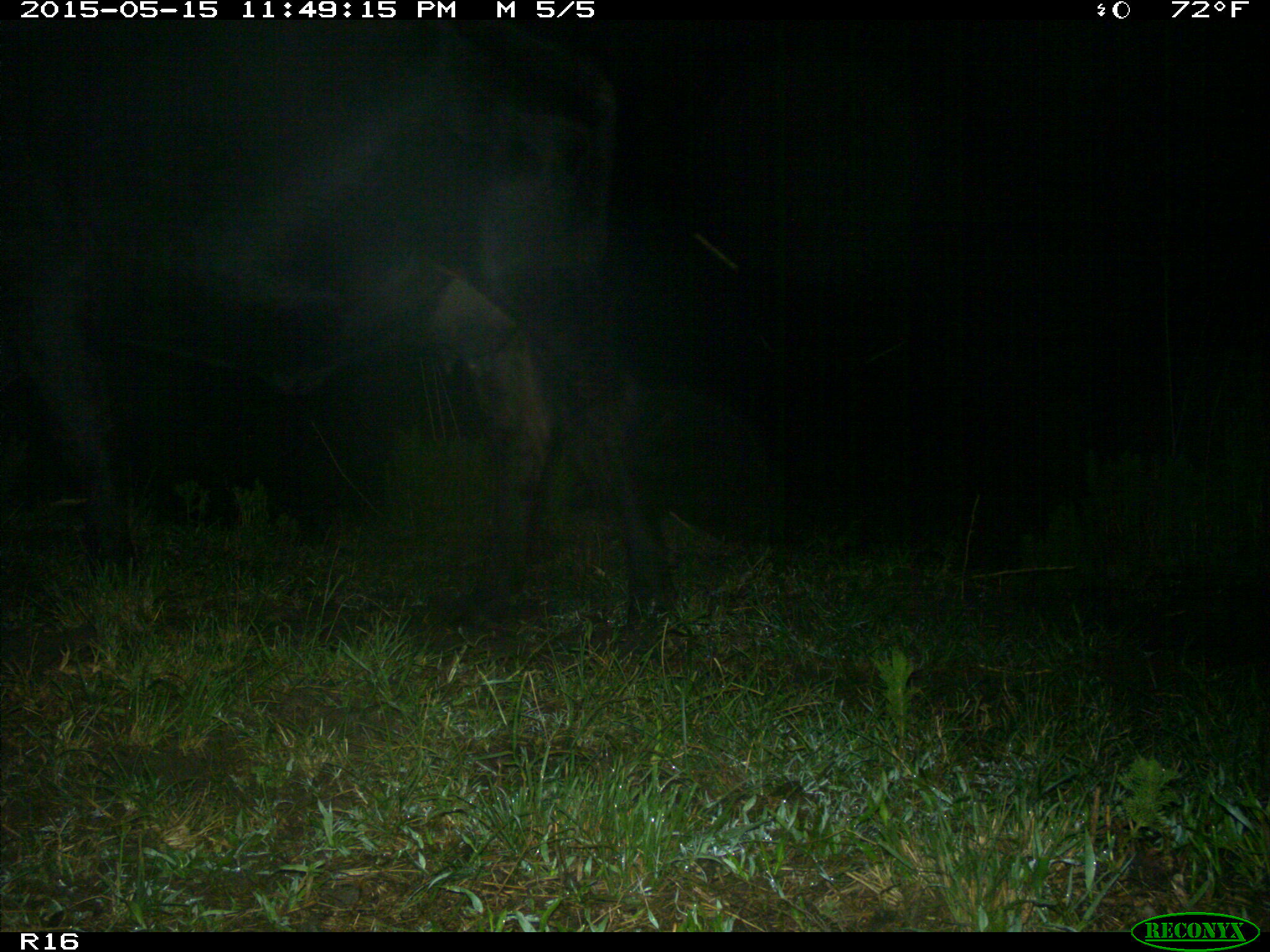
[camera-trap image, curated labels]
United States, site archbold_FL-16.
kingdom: Animalia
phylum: Chordata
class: Mammalia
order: Artiodactyla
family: Bovidae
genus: Bos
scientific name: Bos taurus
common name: domestic cow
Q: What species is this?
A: Bos taurus (domestic cow).